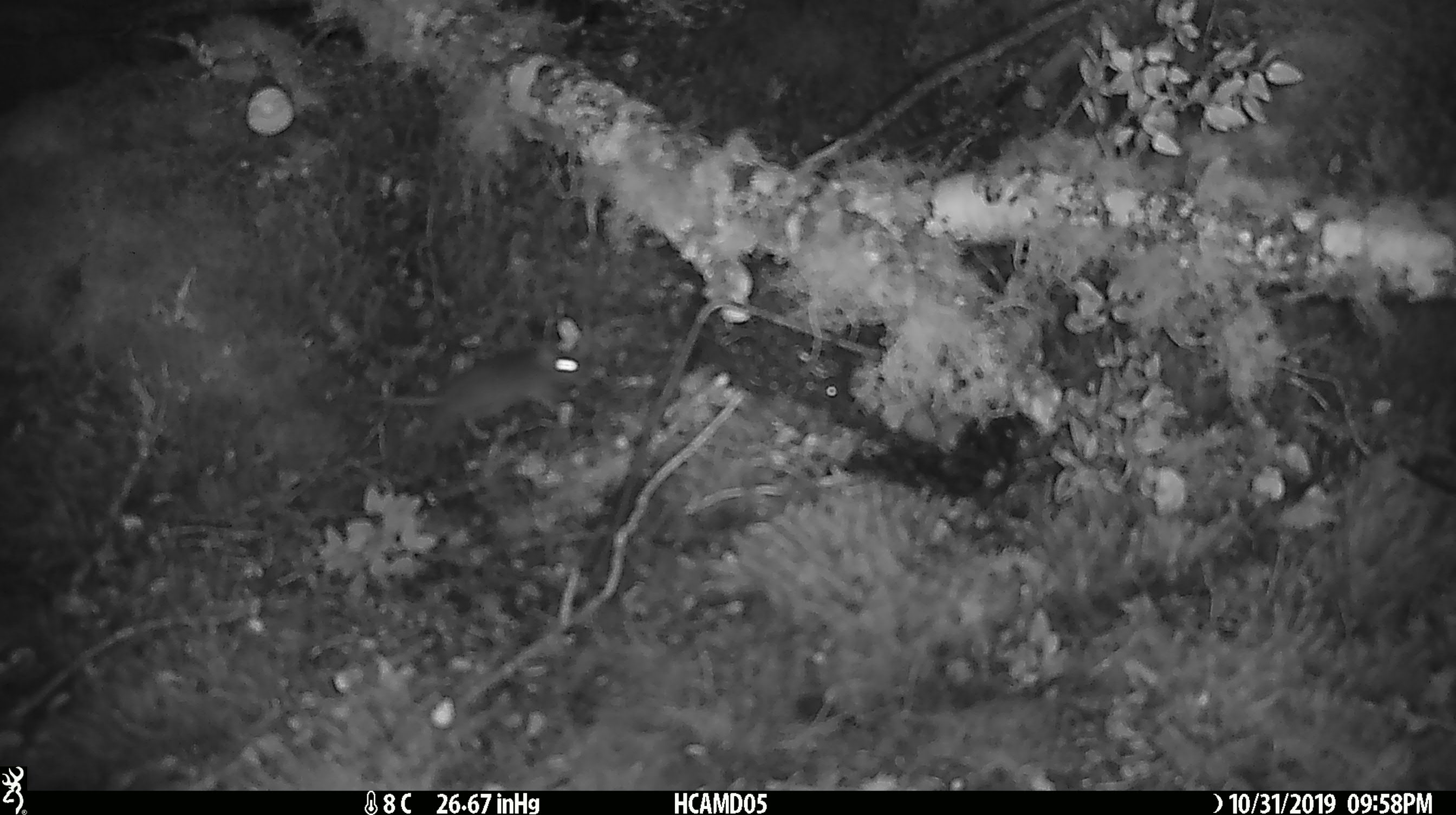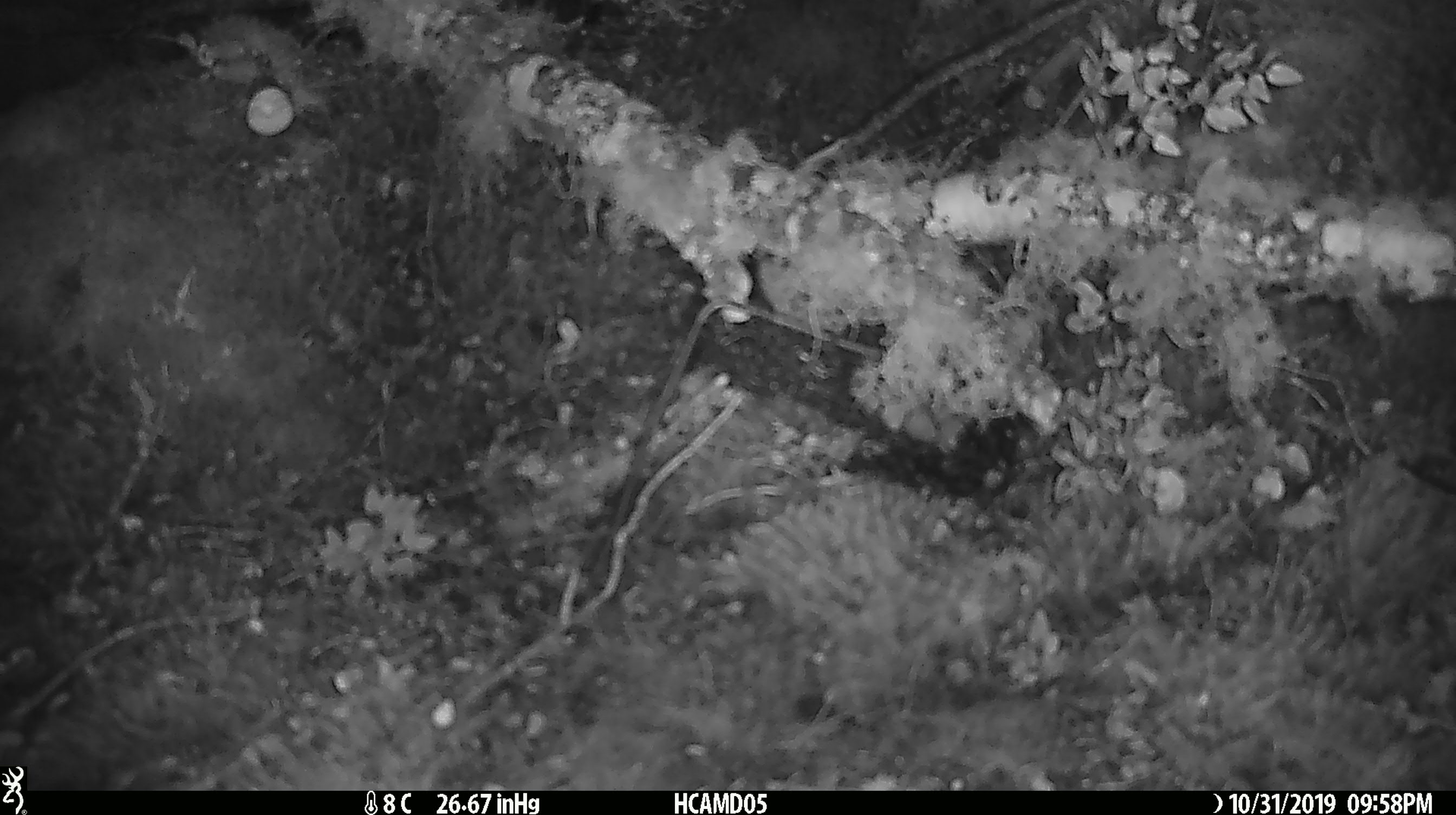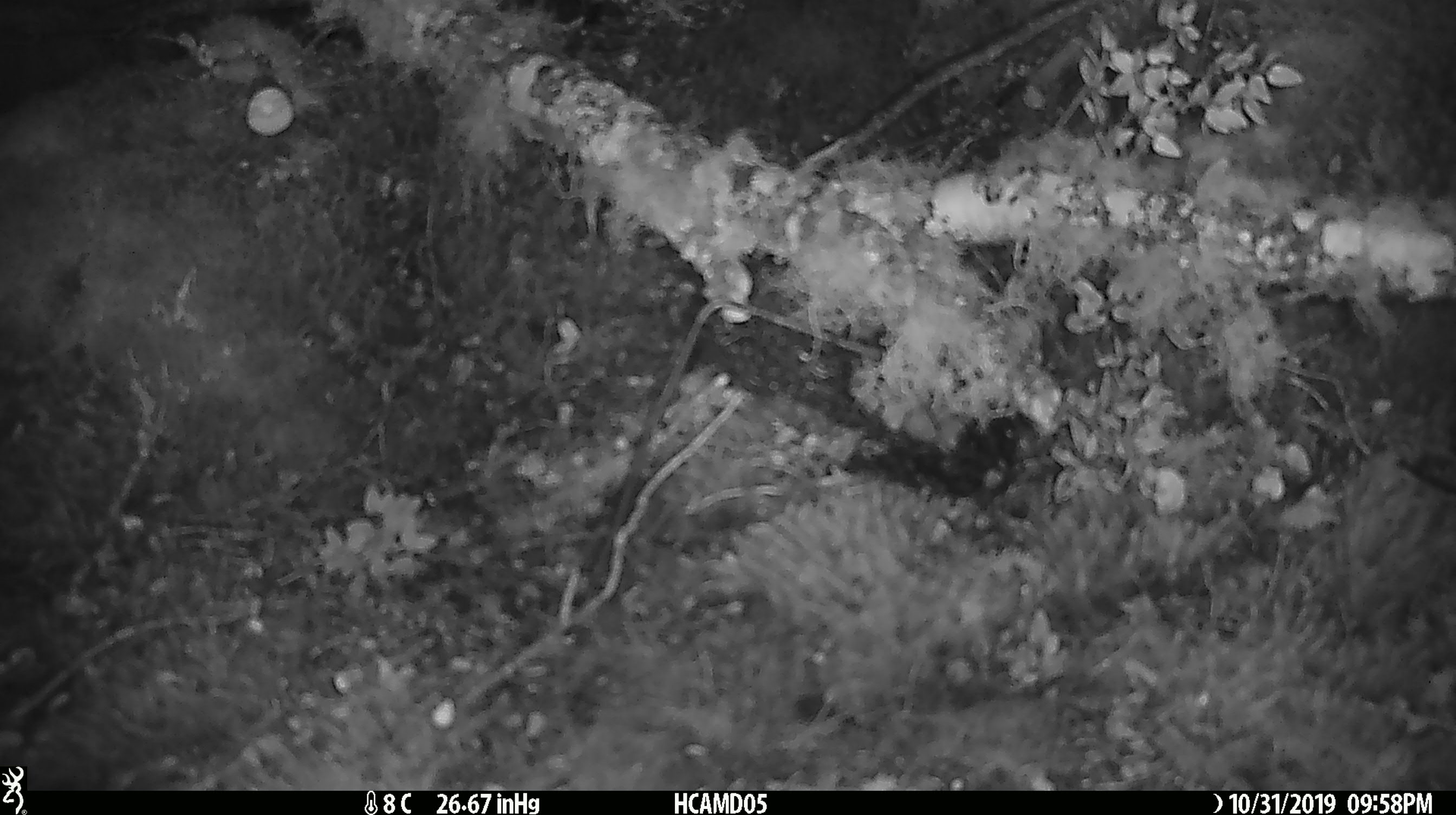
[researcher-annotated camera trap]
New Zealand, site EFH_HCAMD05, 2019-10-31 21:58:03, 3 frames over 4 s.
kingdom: Animalia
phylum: Chordata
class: Mammalia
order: Rodentia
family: Muridae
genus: Mus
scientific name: Mus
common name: mouse